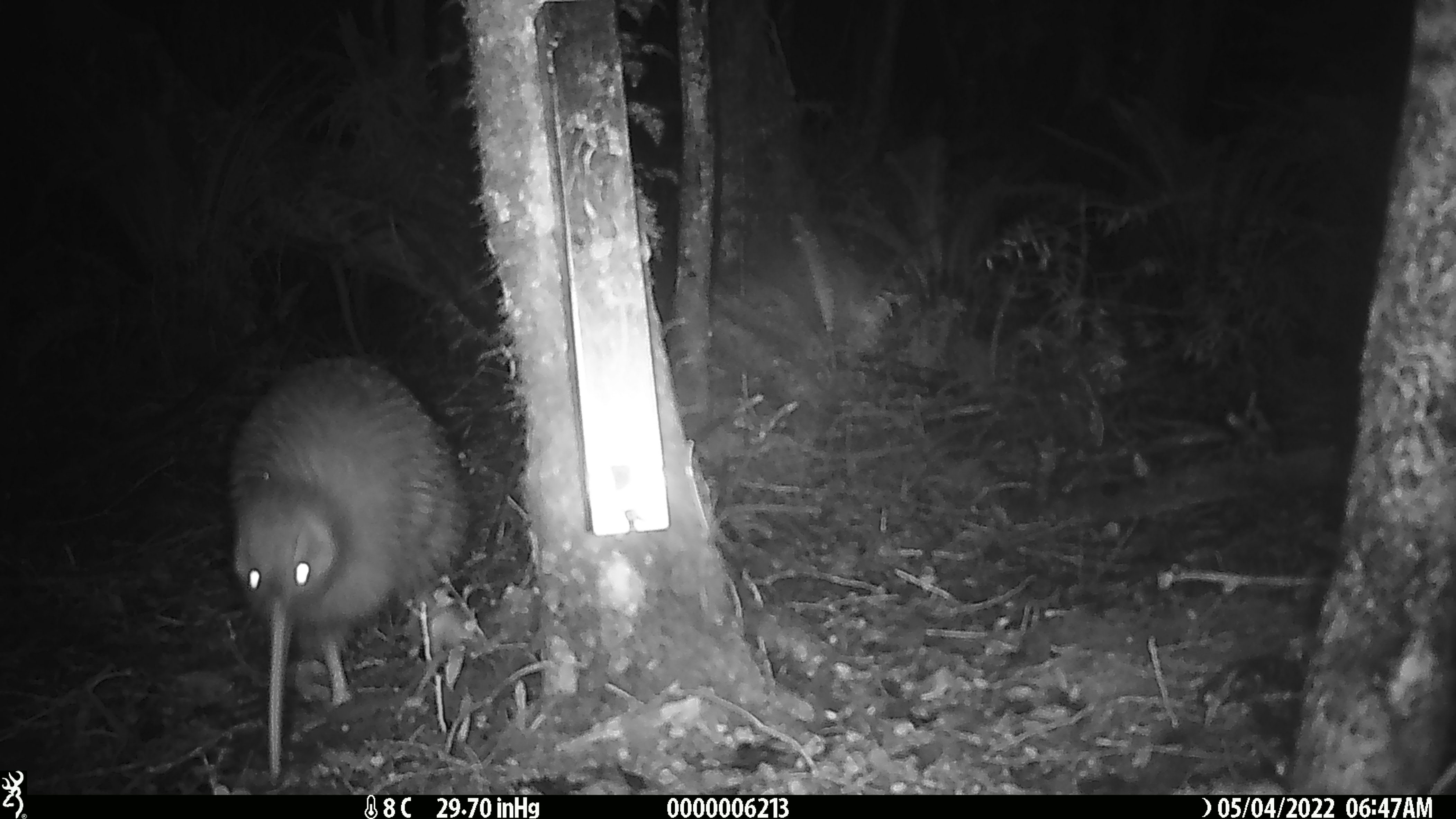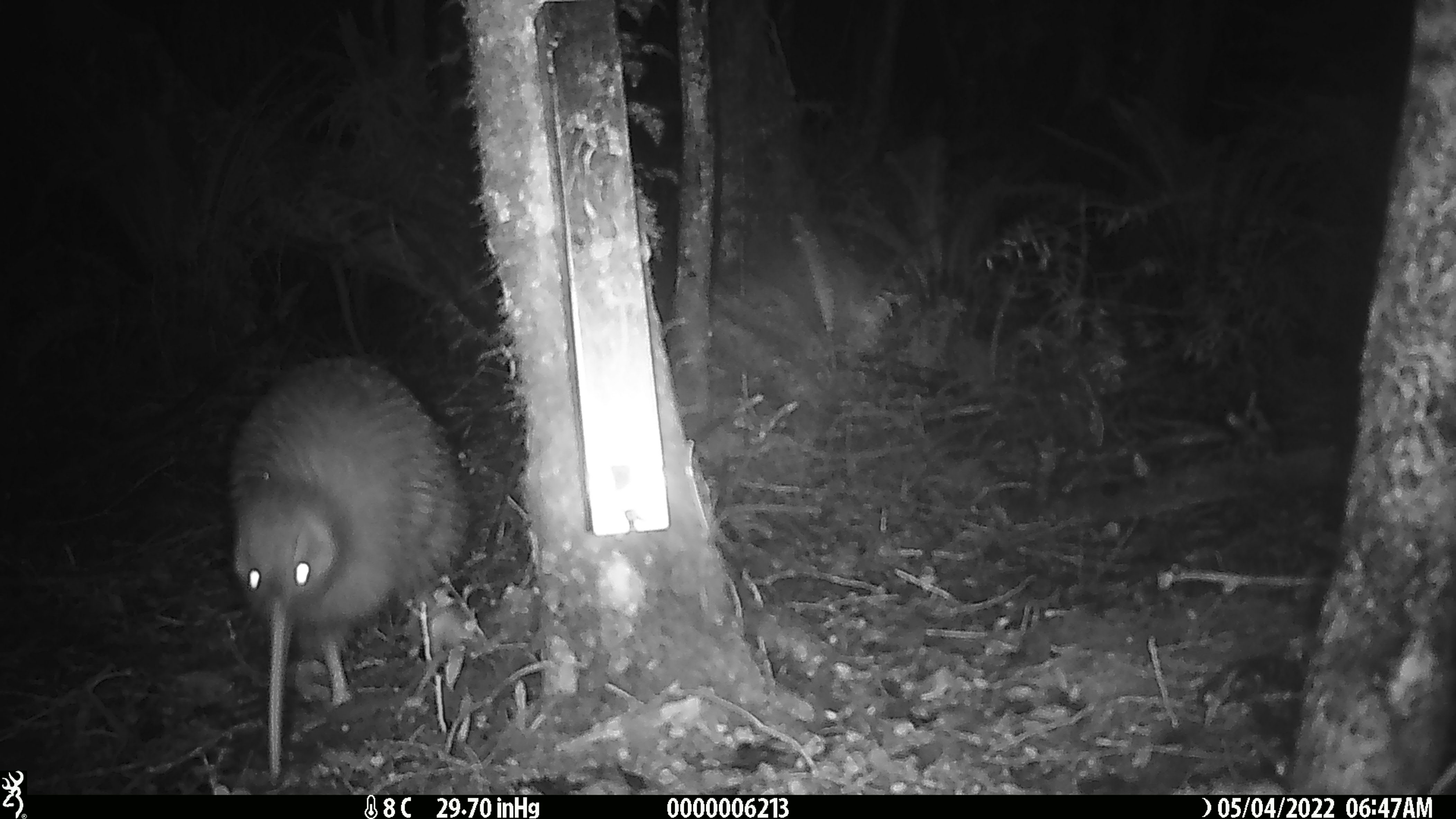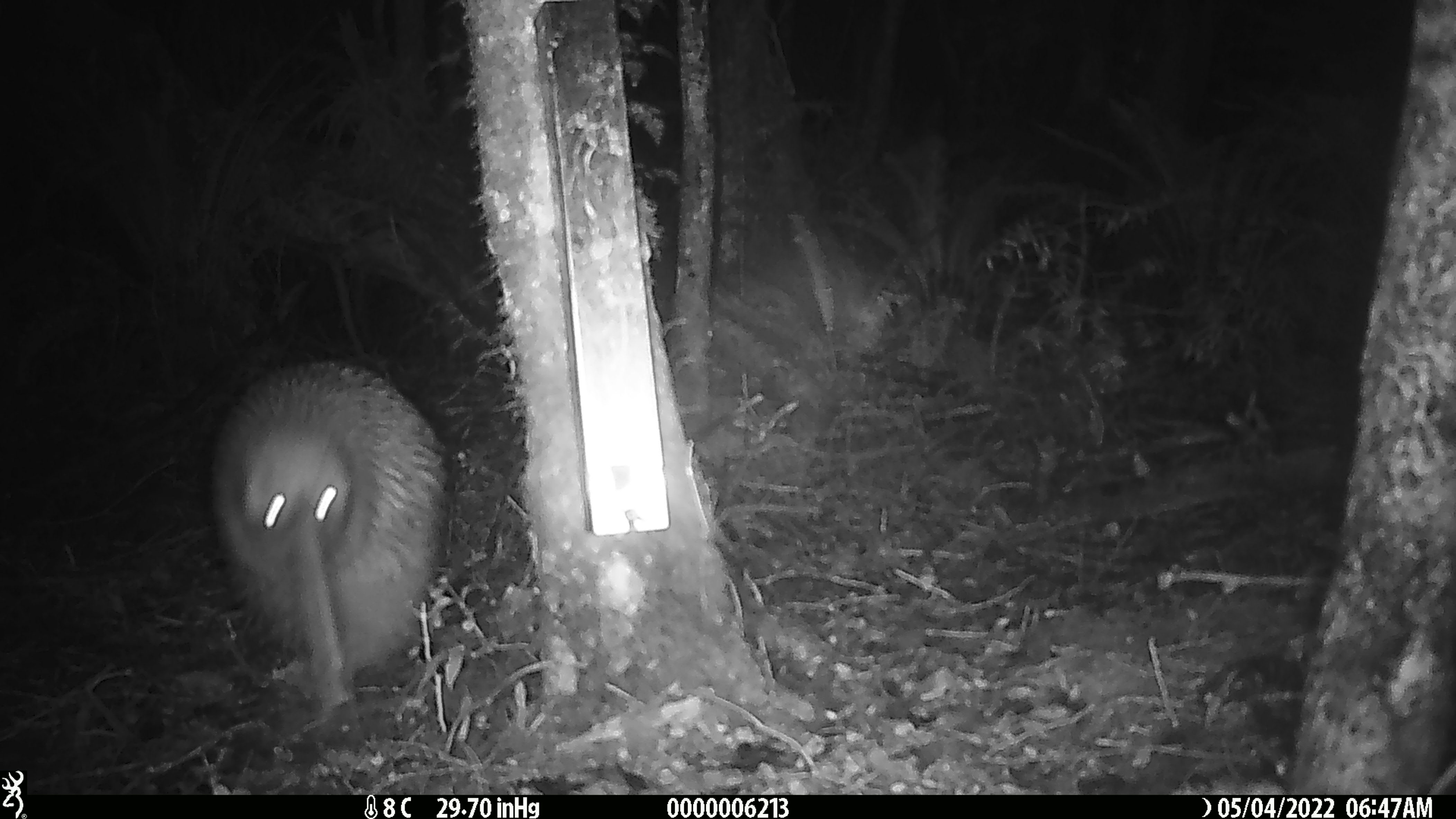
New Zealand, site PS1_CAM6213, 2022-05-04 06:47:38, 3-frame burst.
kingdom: Animalia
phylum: Chordata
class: Aves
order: Apterygiformes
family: Apterygidae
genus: Apteryx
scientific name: Apteryx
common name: kiwi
Kiwi (Apteryx).